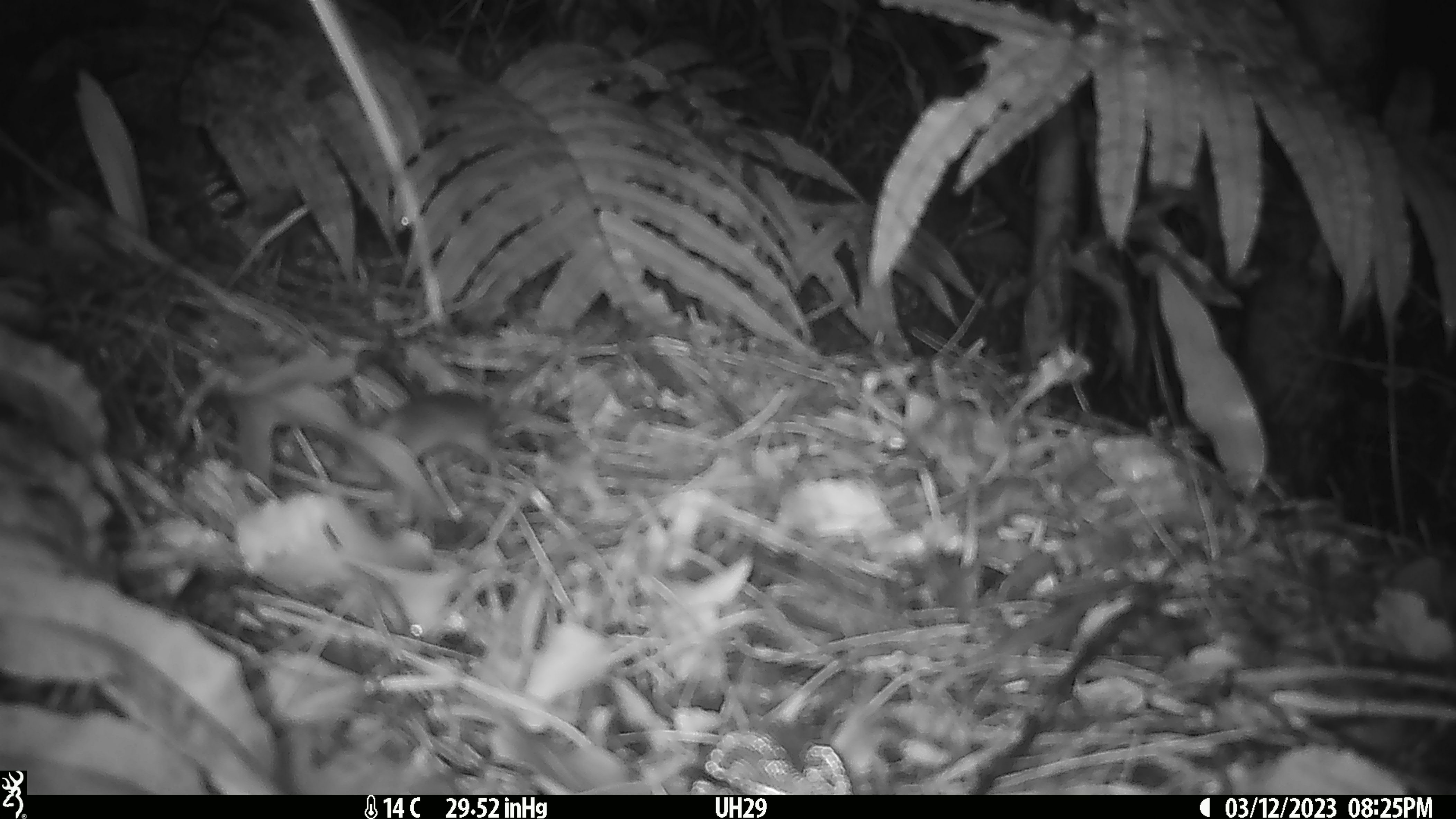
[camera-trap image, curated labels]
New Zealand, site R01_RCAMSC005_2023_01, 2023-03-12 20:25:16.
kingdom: Animalia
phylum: Chordata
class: Mammalia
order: Rodentia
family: Muridae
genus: Mus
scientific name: Mus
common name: mouse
Mouse (Mus).